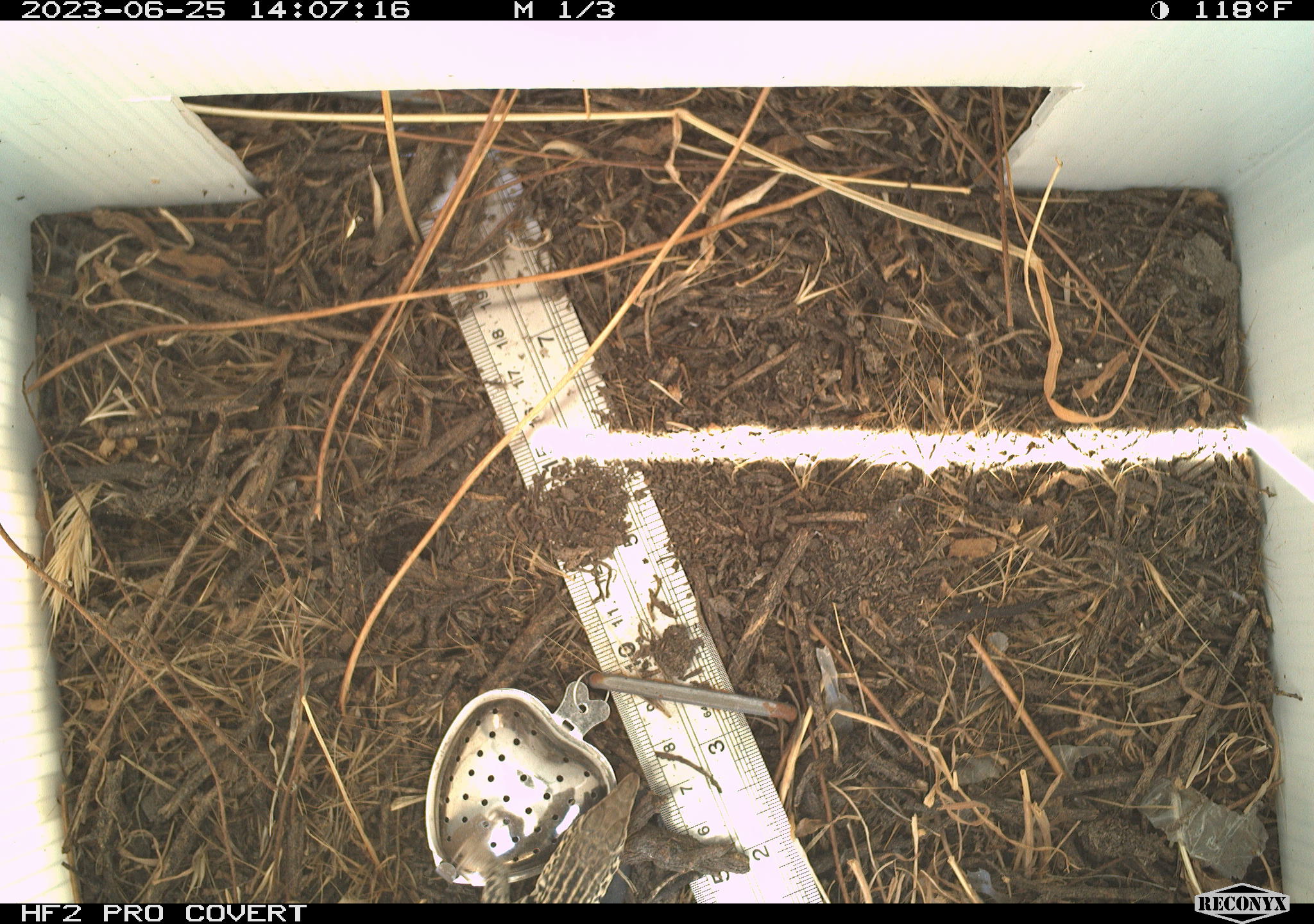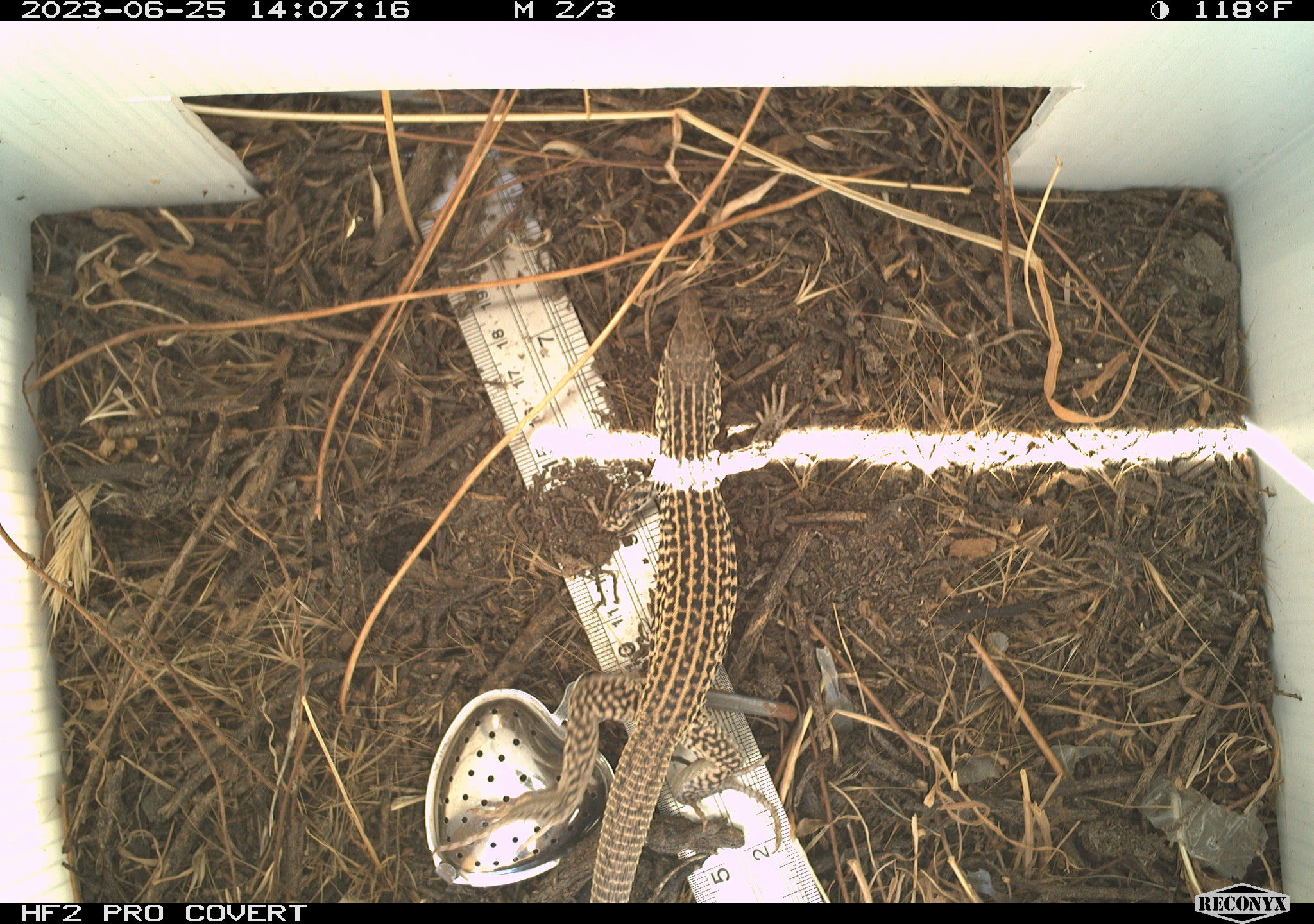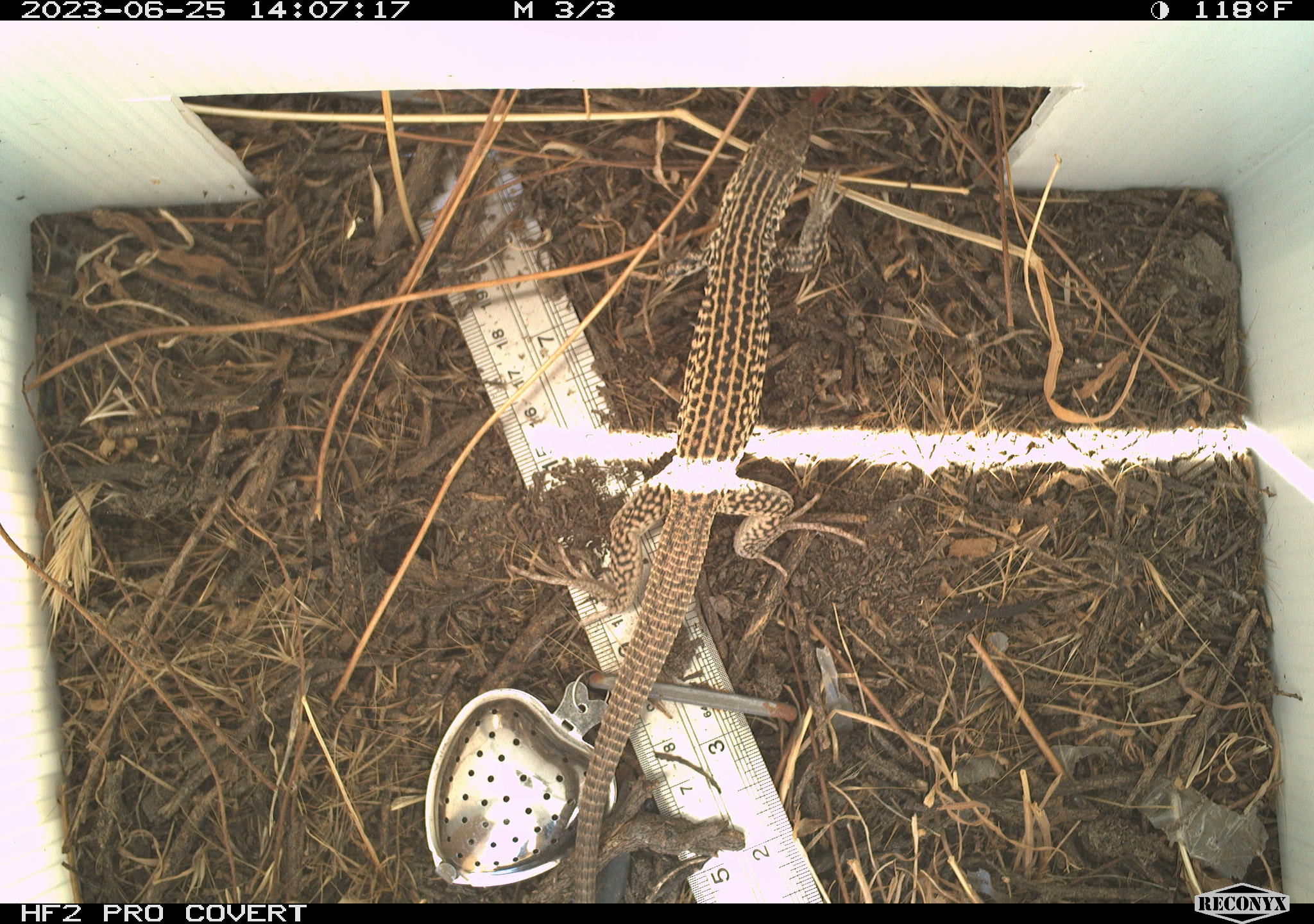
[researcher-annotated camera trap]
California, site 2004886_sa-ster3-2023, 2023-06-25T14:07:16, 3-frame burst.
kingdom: Animalia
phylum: Chordata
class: Reptilia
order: Squamata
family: Teiidae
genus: Aspidoscelis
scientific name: Aspidoscelis tigris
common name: western whiptail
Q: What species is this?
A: Western whiptail (Aspidoscelis tigris).